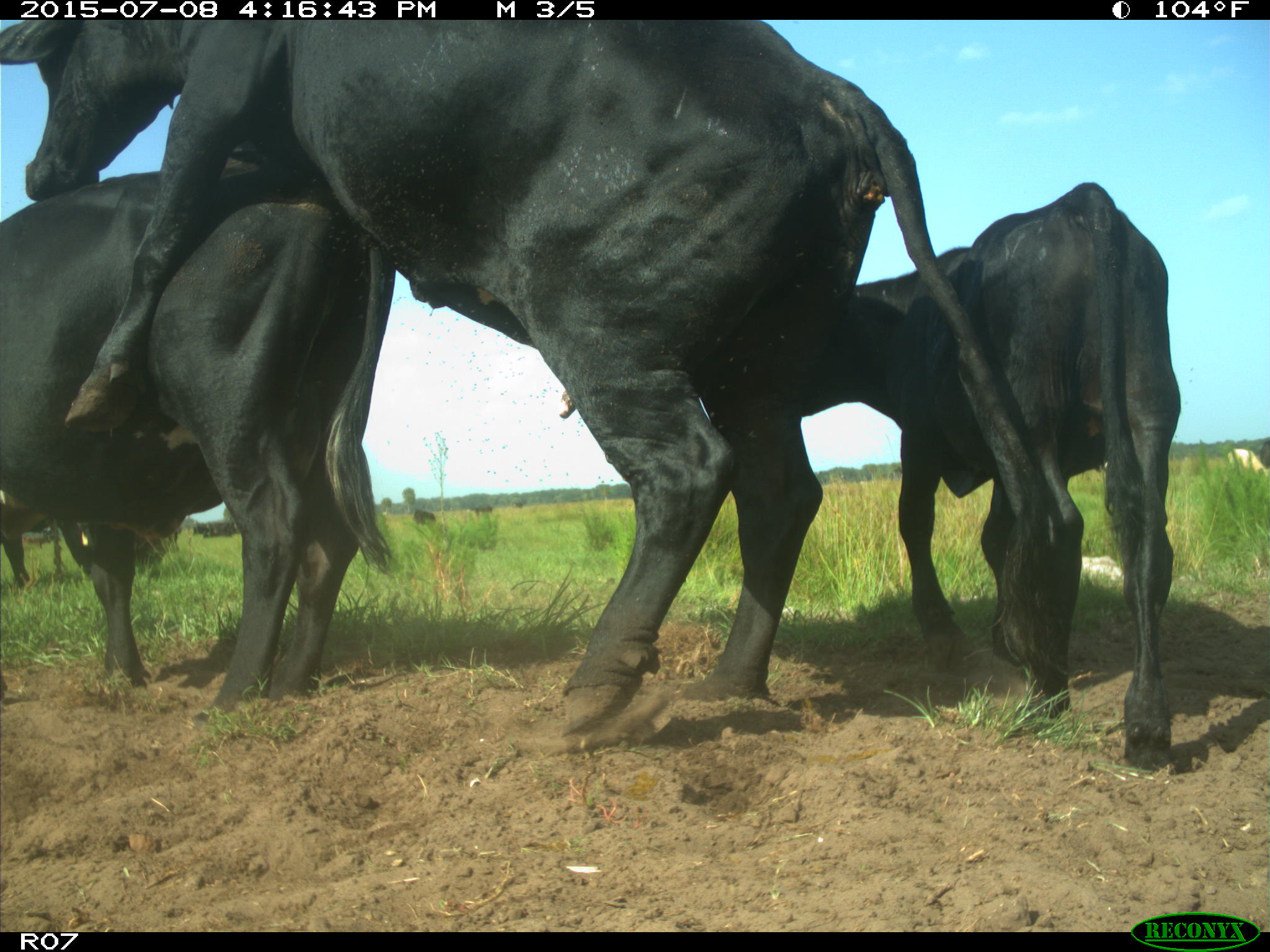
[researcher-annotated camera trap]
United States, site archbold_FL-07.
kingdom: Animalia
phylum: Chordata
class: Mammalia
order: Artiodactyla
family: Bovidae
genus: Bos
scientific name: Bos taurus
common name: domestic cow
Bos taurus (domestic cow).